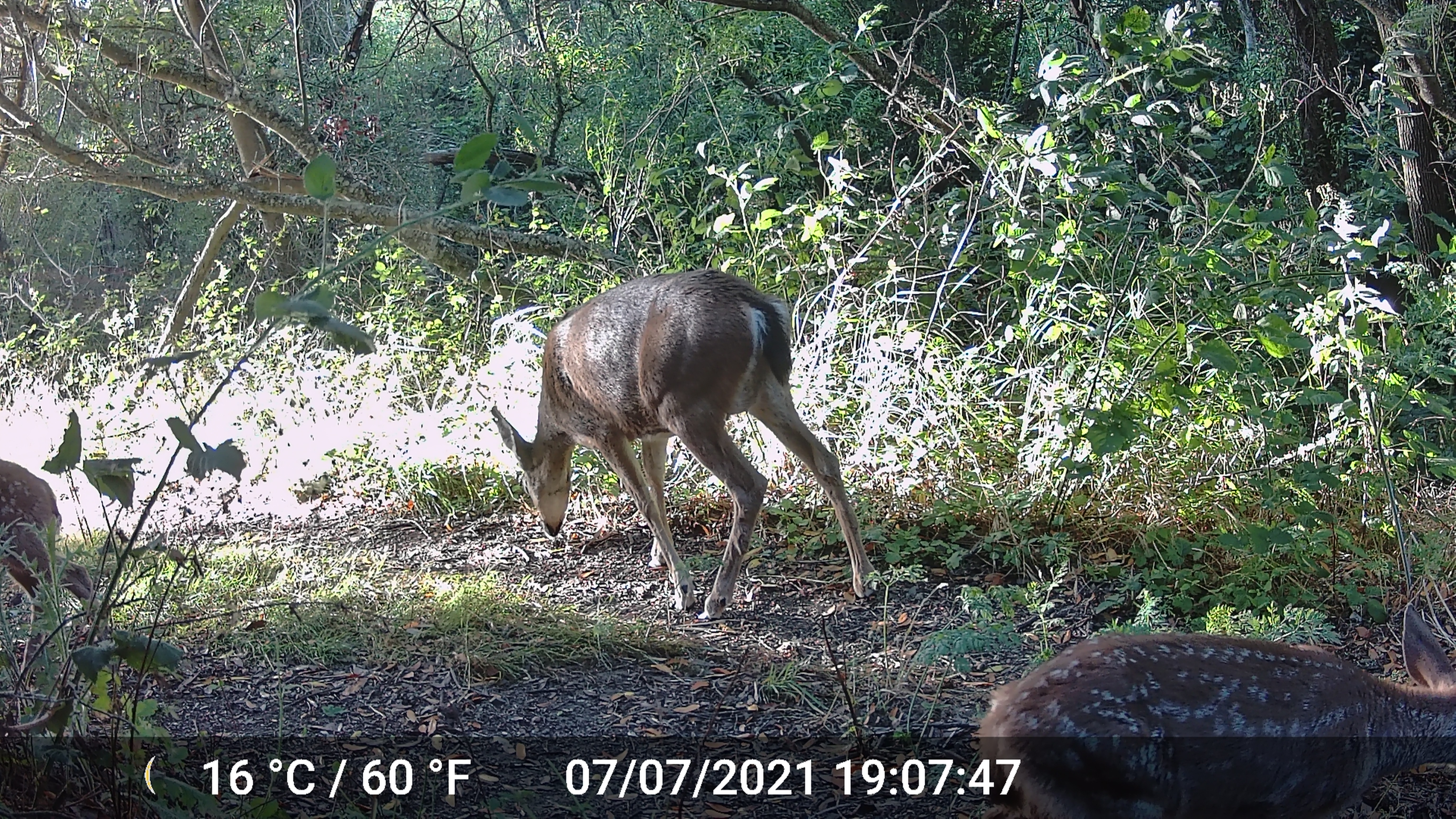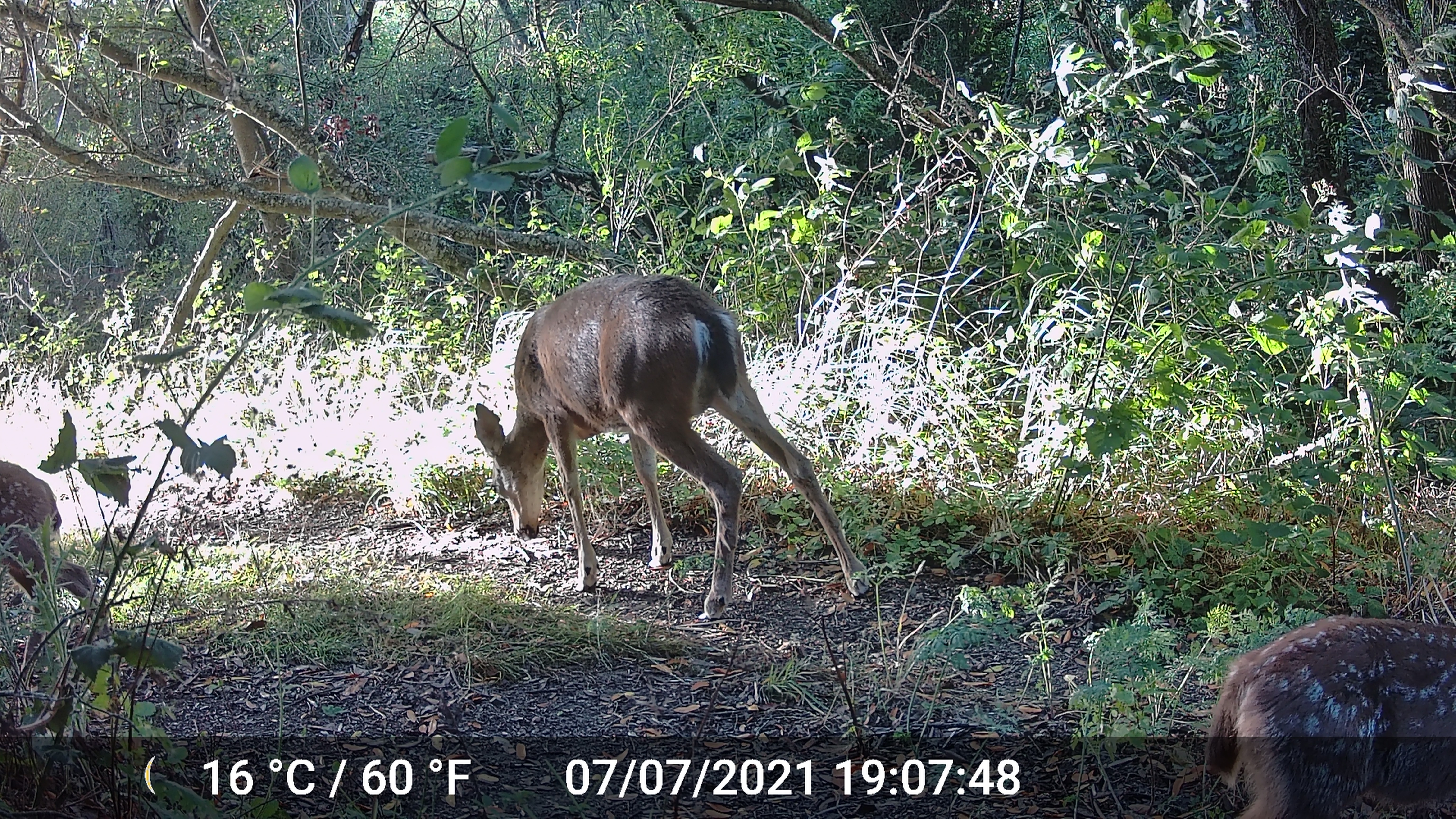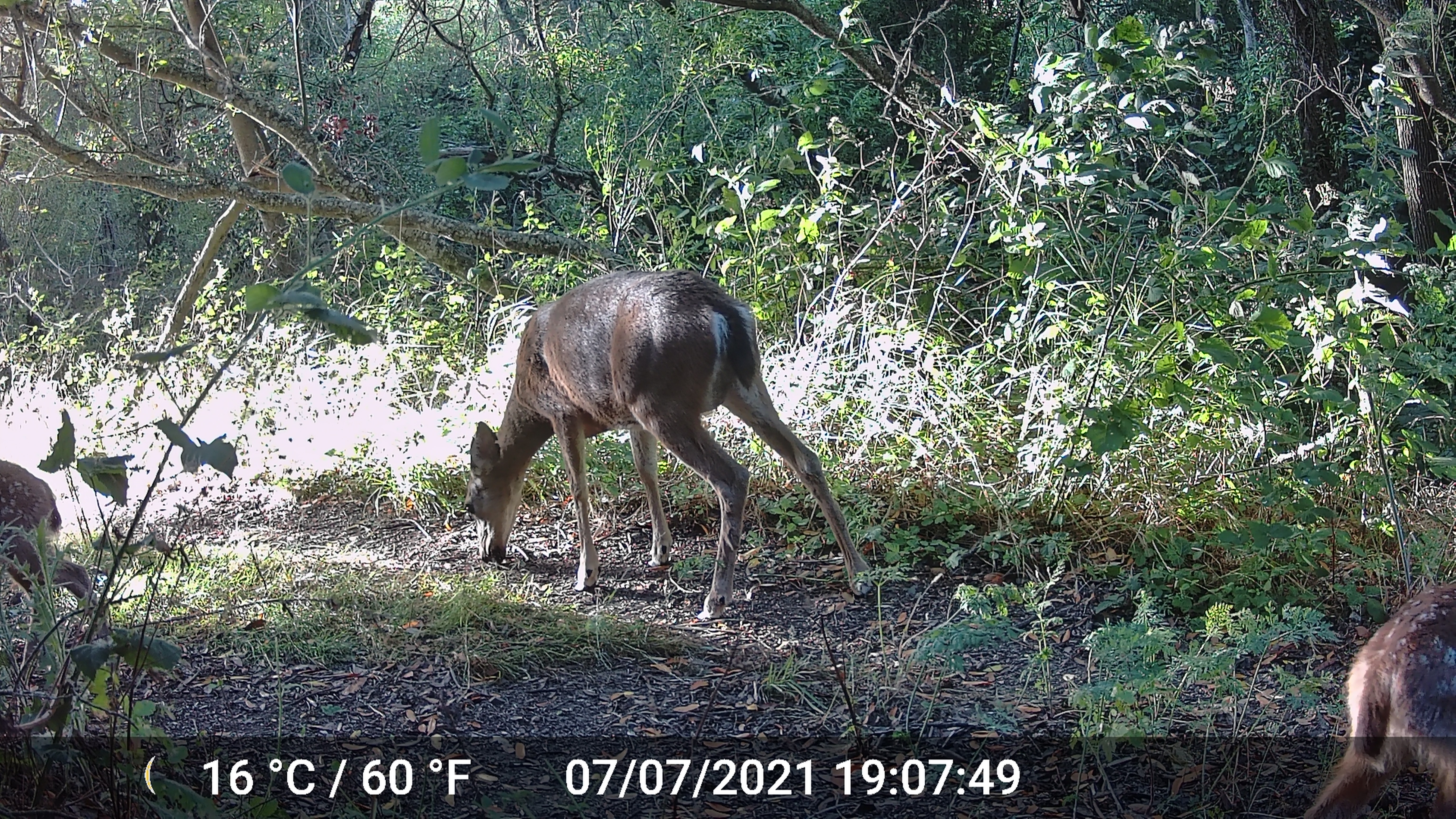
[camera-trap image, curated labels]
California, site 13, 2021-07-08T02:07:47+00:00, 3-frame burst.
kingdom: Animalia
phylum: Chordata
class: Mammalia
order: Artiodactyla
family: Cervidae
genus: Odocoileus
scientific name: Odocoileus hemionus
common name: mule deer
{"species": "mule deer (Odocoileus hemionus)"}